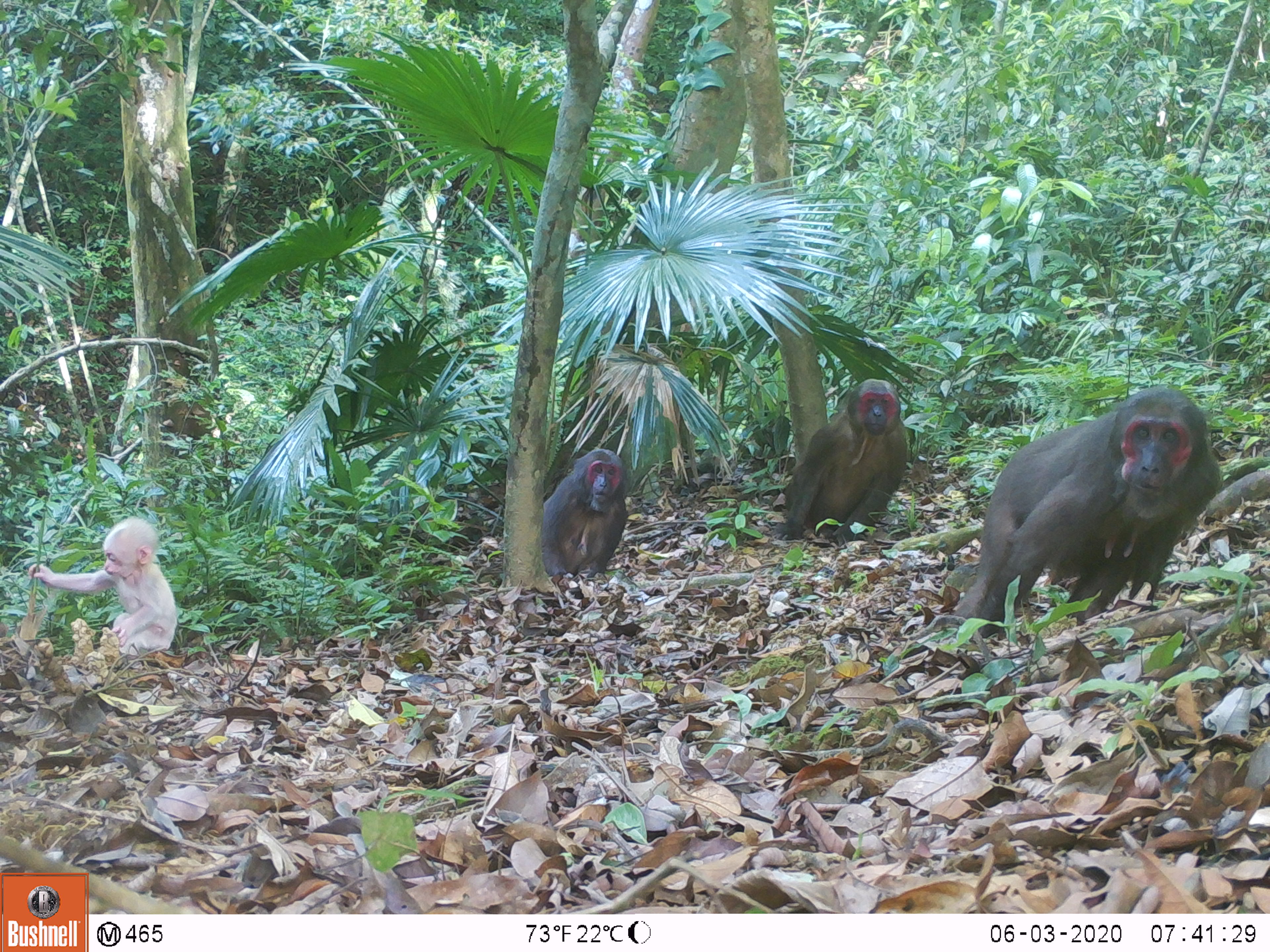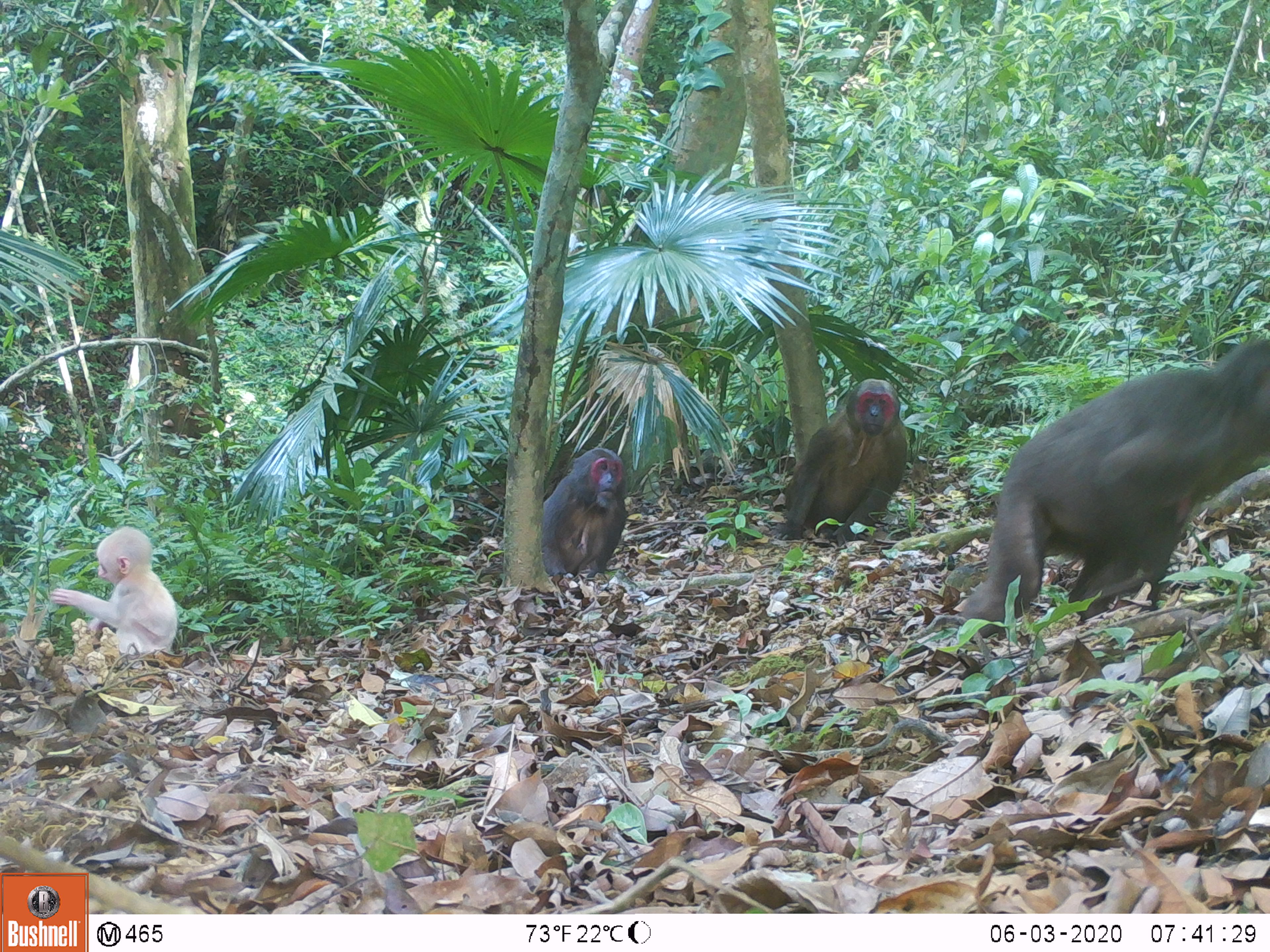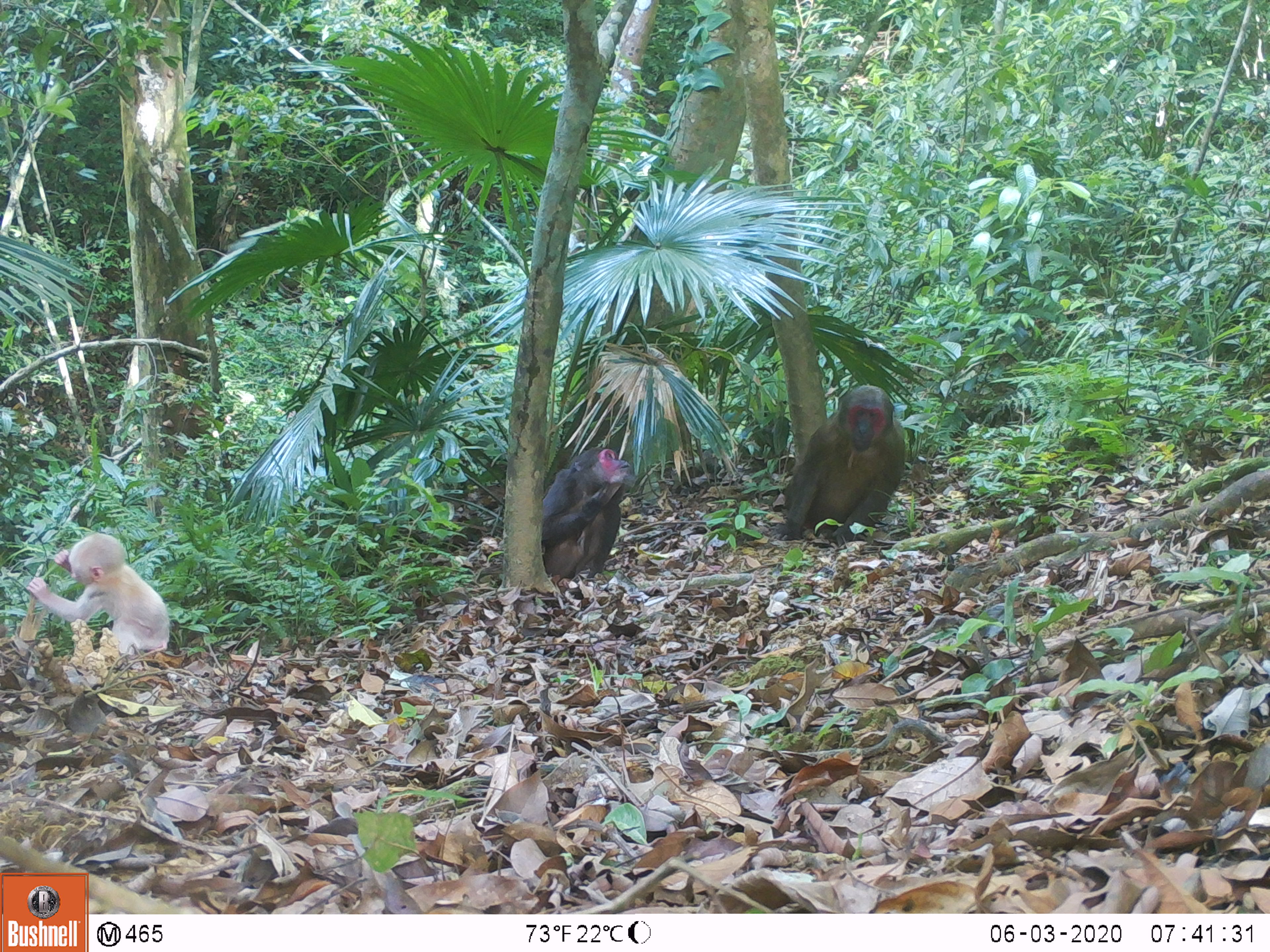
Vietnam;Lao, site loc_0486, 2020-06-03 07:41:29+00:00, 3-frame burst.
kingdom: Animalia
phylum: Chordata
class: Mammalia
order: Primates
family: Cercopithecidae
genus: Macaca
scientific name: Macaca arctoides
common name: stump-tailed macaque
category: stump tailed macaque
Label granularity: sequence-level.